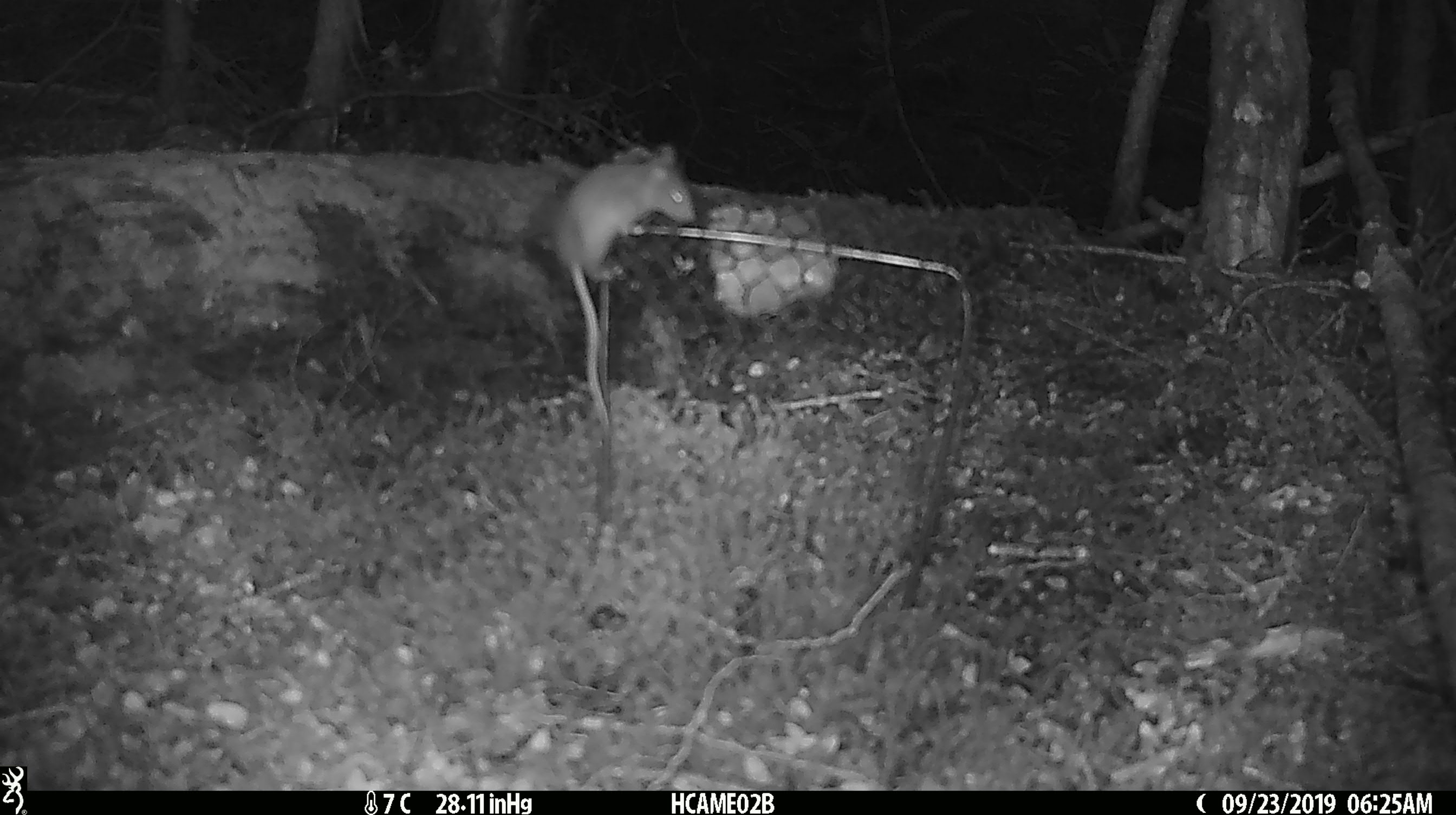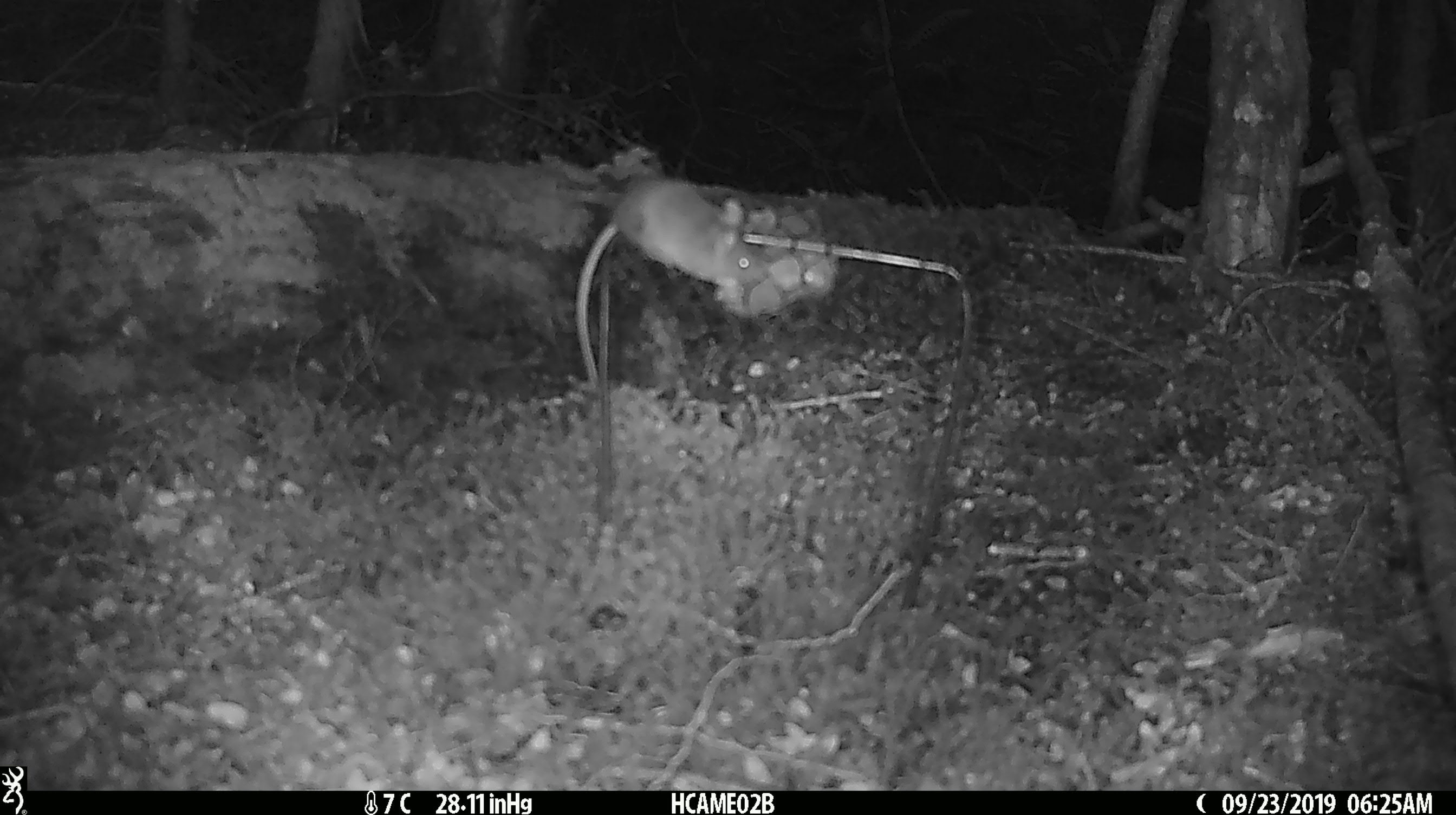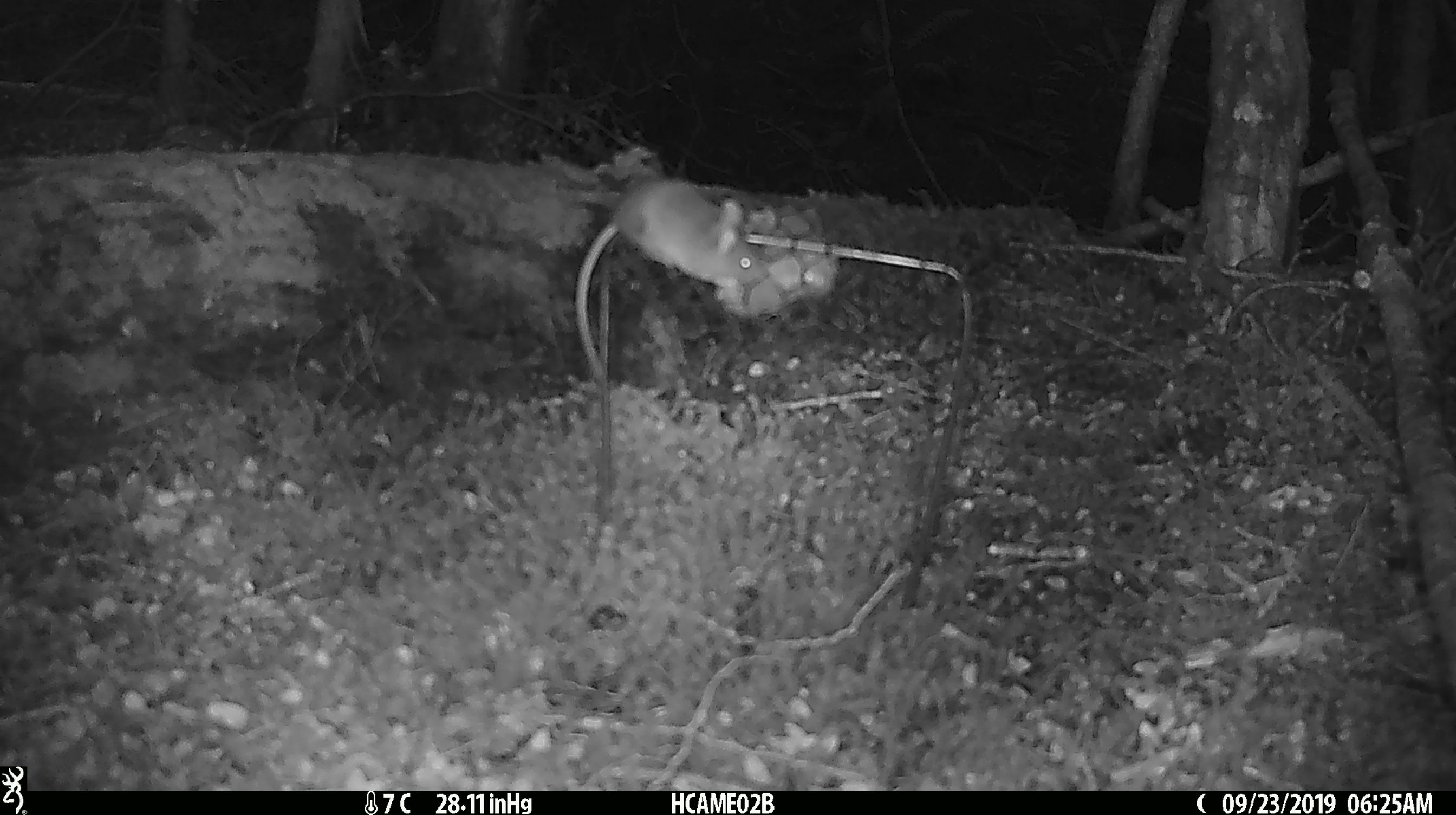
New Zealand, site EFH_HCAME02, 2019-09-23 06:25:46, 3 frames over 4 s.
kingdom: Animalia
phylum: Chordata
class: Mammalia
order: Rodentia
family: Muridae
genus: Mus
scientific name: Mus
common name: mouse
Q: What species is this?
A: Mouse (Mus).